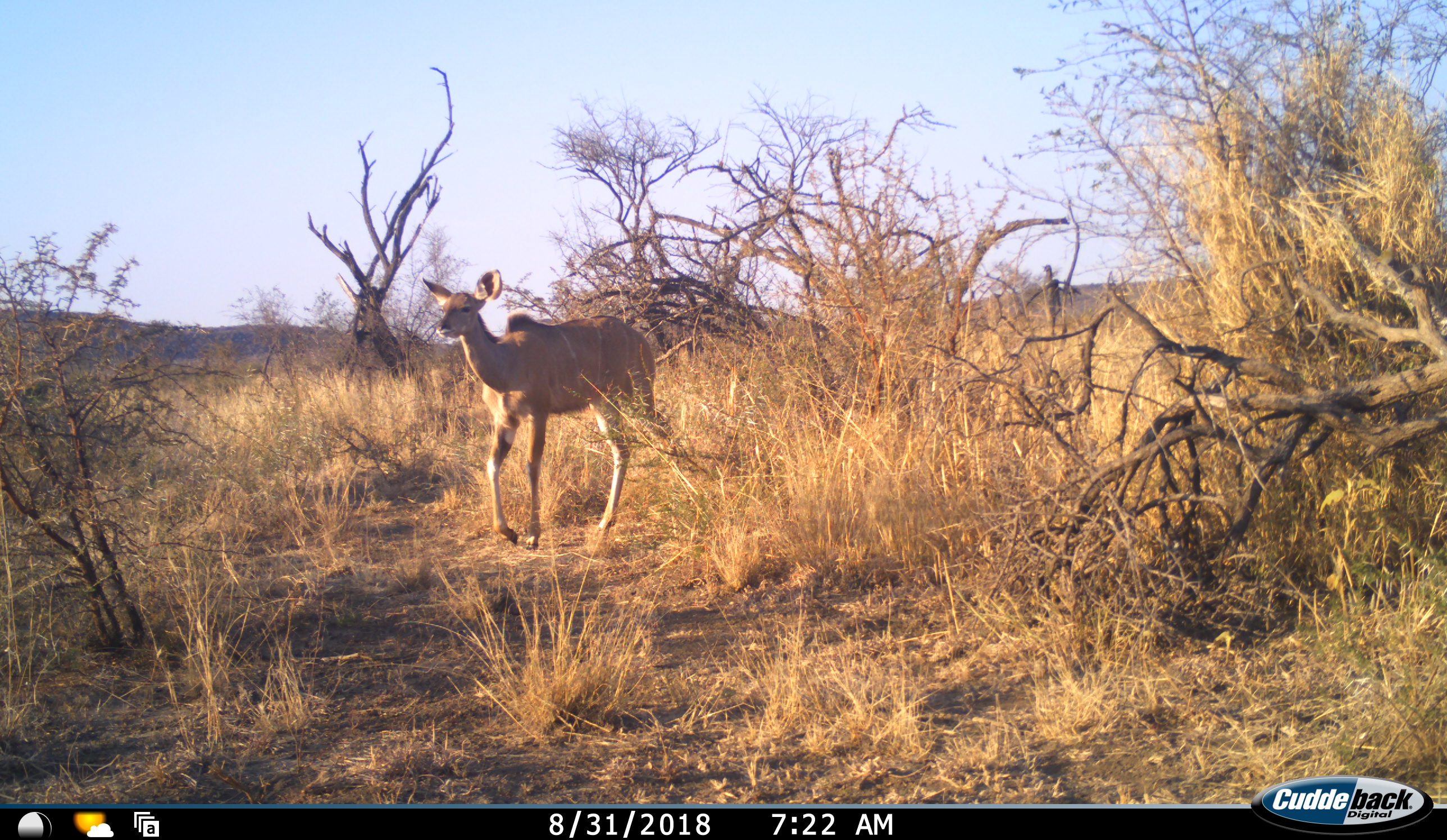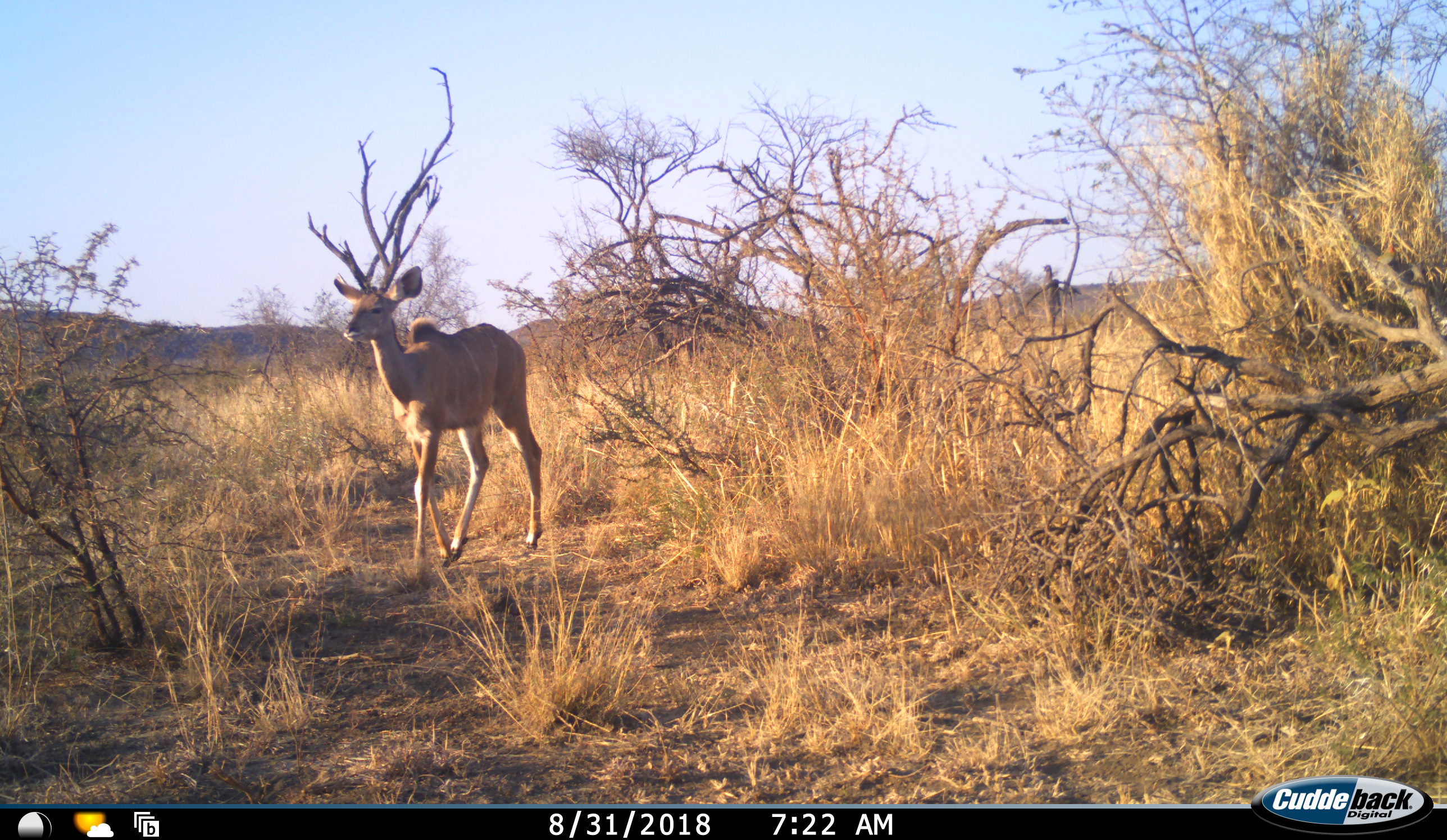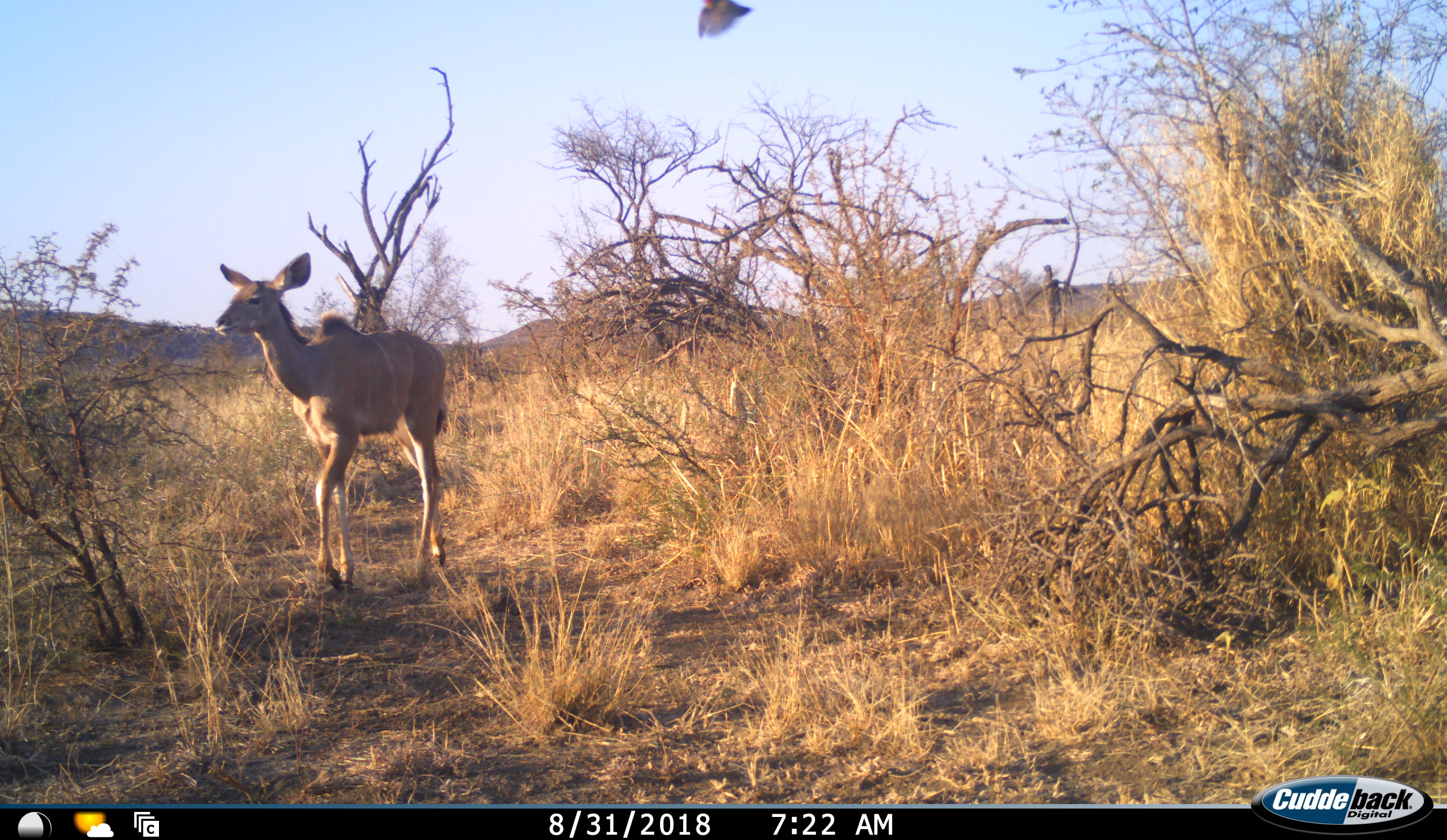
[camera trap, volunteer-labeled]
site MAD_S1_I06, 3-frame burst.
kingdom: Animalia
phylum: Chordata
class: Mammalia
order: Artiodactyla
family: Bovidae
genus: Tragelaphus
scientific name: Tragelaphus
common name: kudu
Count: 1.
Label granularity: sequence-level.